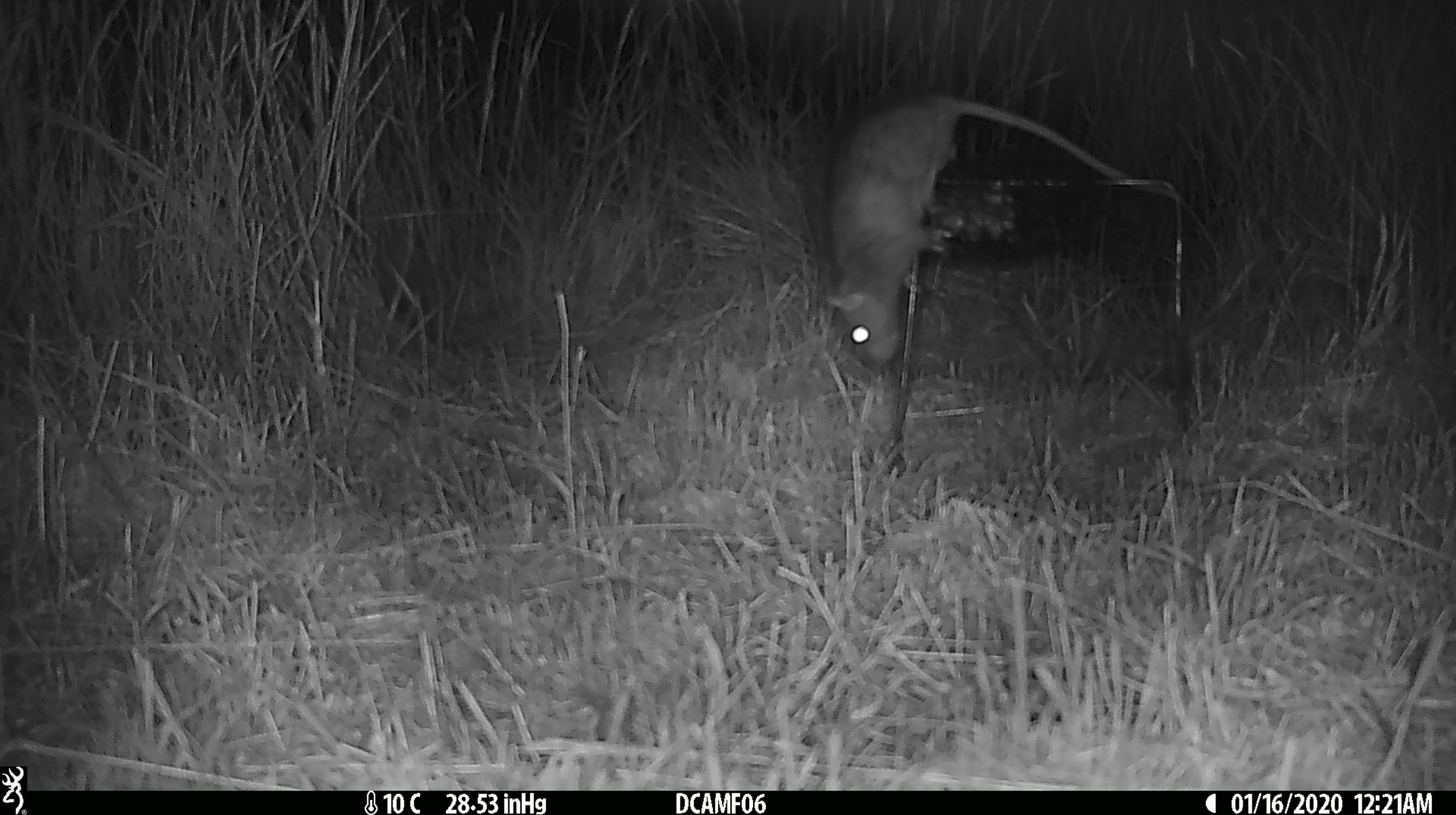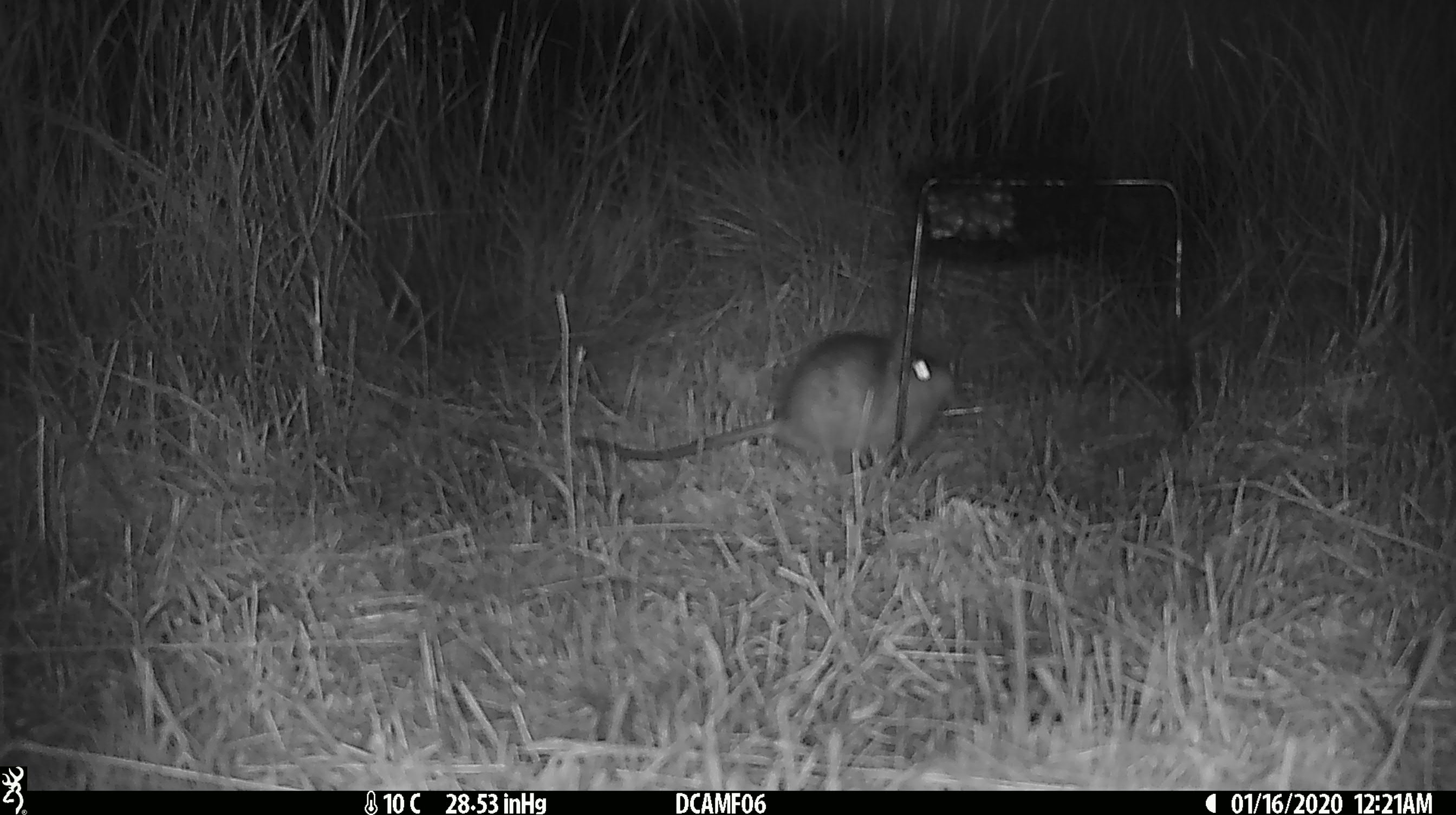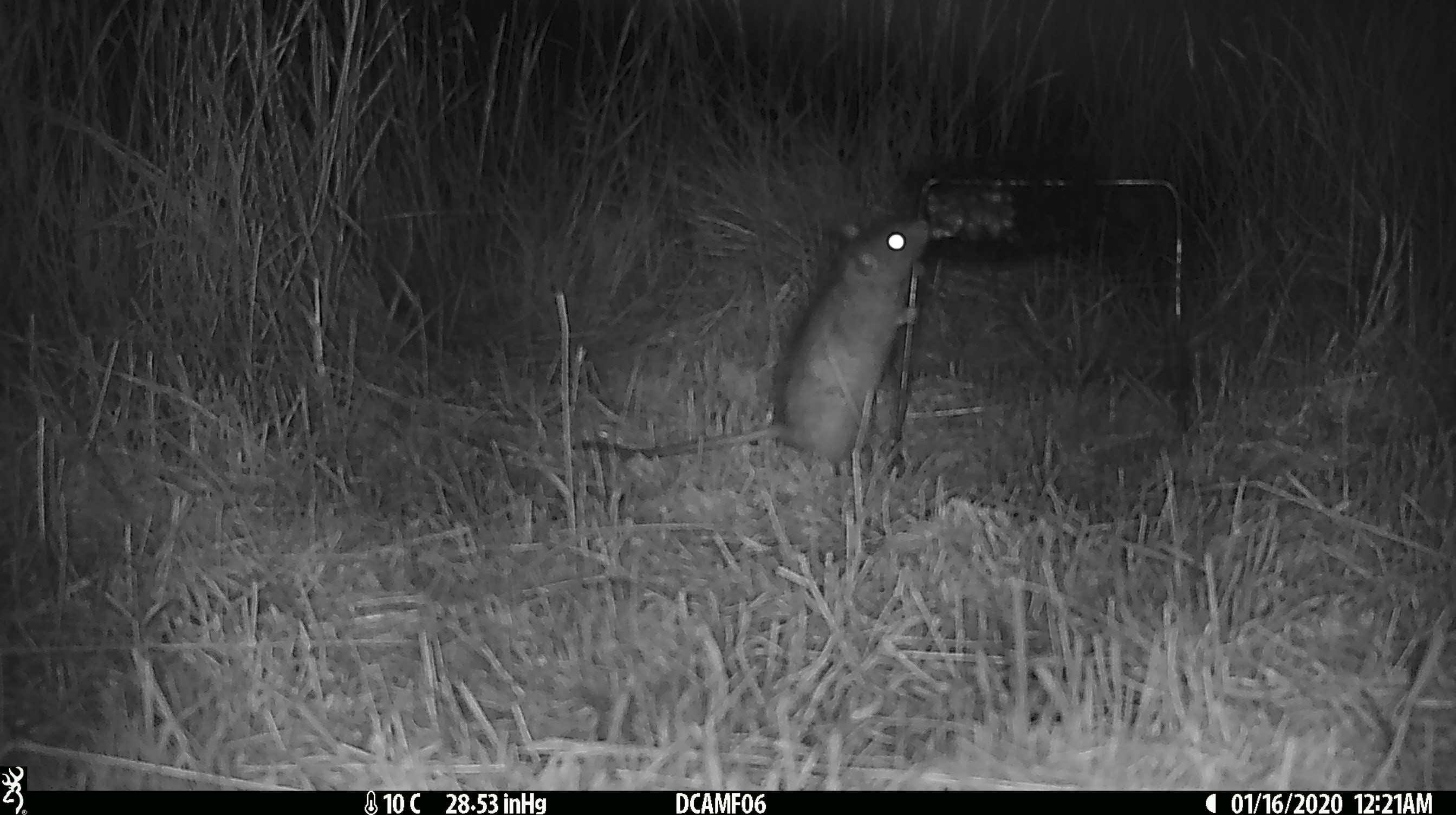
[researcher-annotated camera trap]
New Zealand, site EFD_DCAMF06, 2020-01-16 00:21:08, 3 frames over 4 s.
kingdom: Animalia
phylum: Chordata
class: Mammalia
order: Rodentia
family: Muridae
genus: Rattus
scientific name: Rattus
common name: rat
Rat (Rattus).